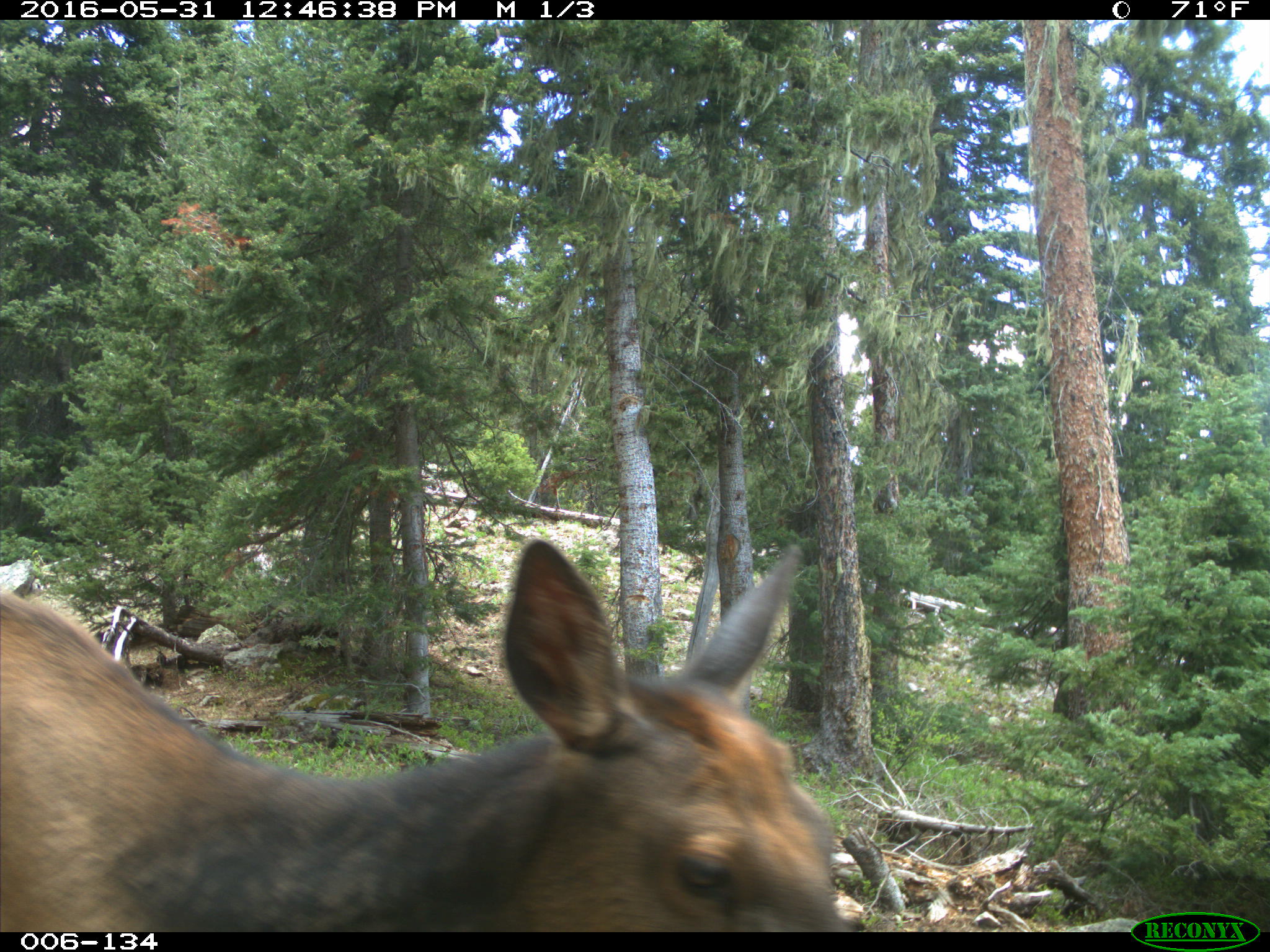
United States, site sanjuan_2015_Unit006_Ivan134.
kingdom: Animalia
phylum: Chordata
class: Mammalia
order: Artiodactyla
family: Cervidae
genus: Cervus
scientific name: Cervus elaphus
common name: red deer